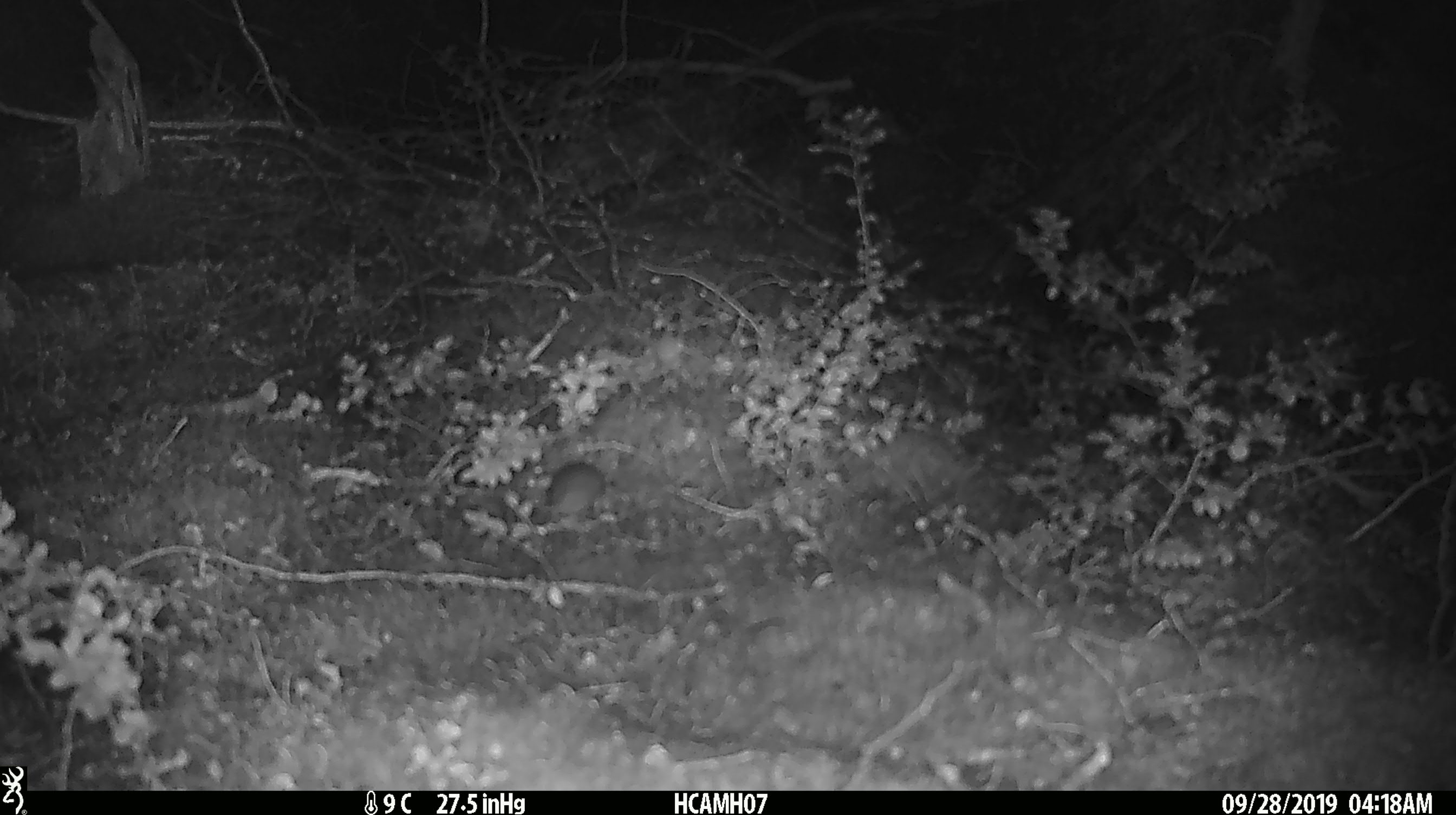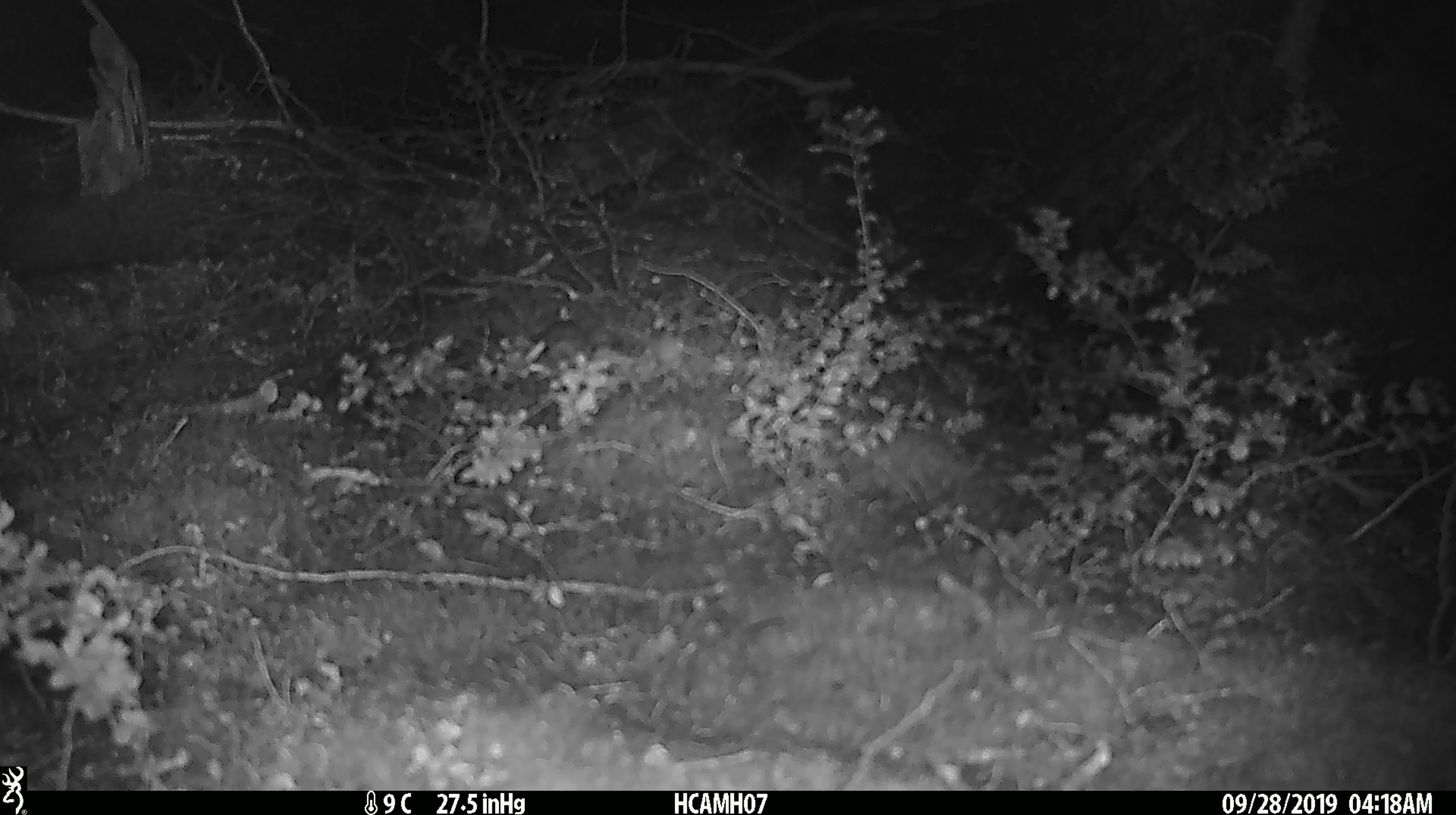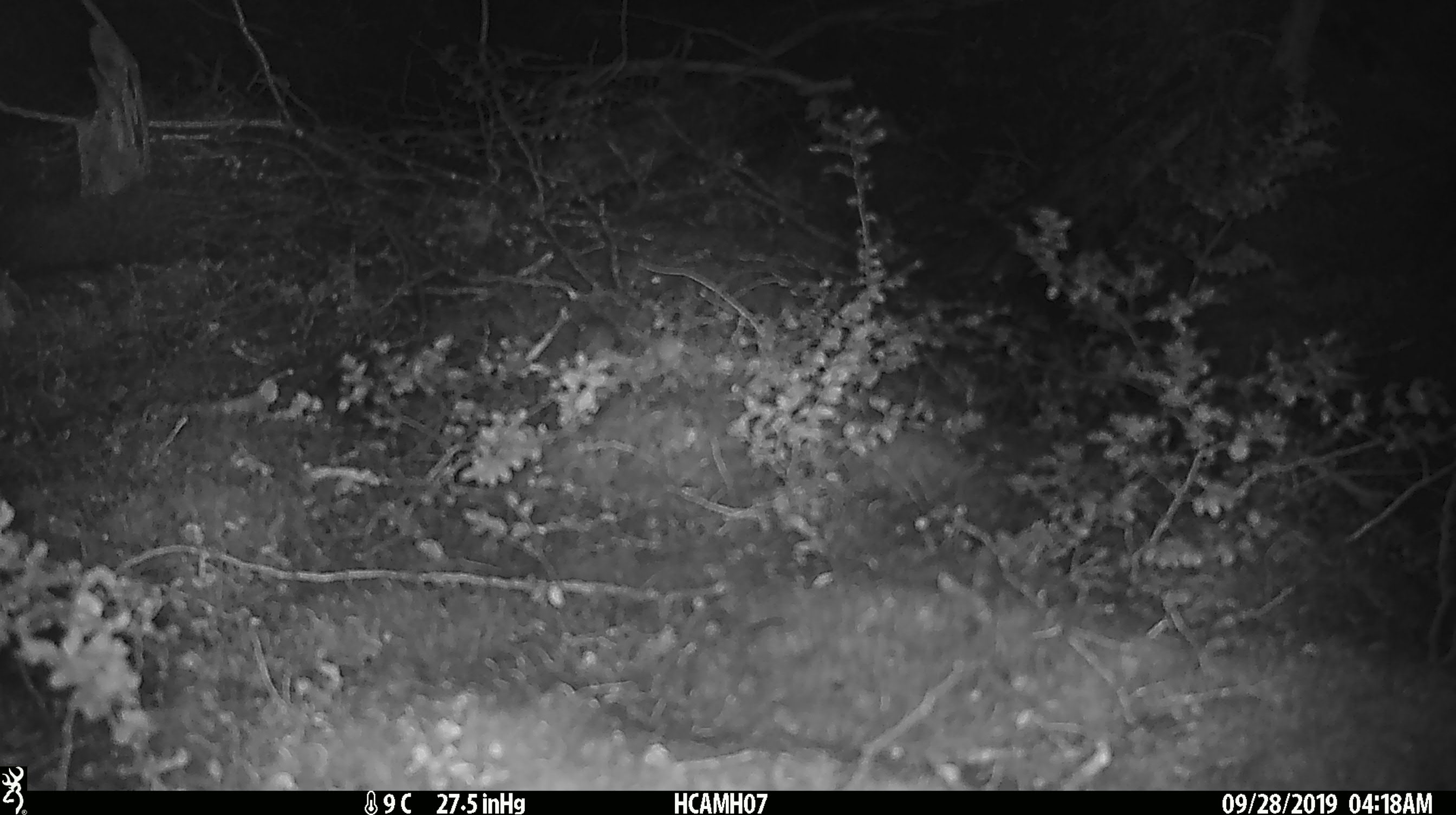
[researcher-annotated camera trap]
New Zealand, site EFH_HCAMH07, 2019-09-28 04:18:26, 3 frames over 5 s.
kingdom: Animalia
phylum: Chordata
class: Mammalia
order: Rodentia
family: Muridae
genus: Mus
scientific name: Mus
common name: mouse